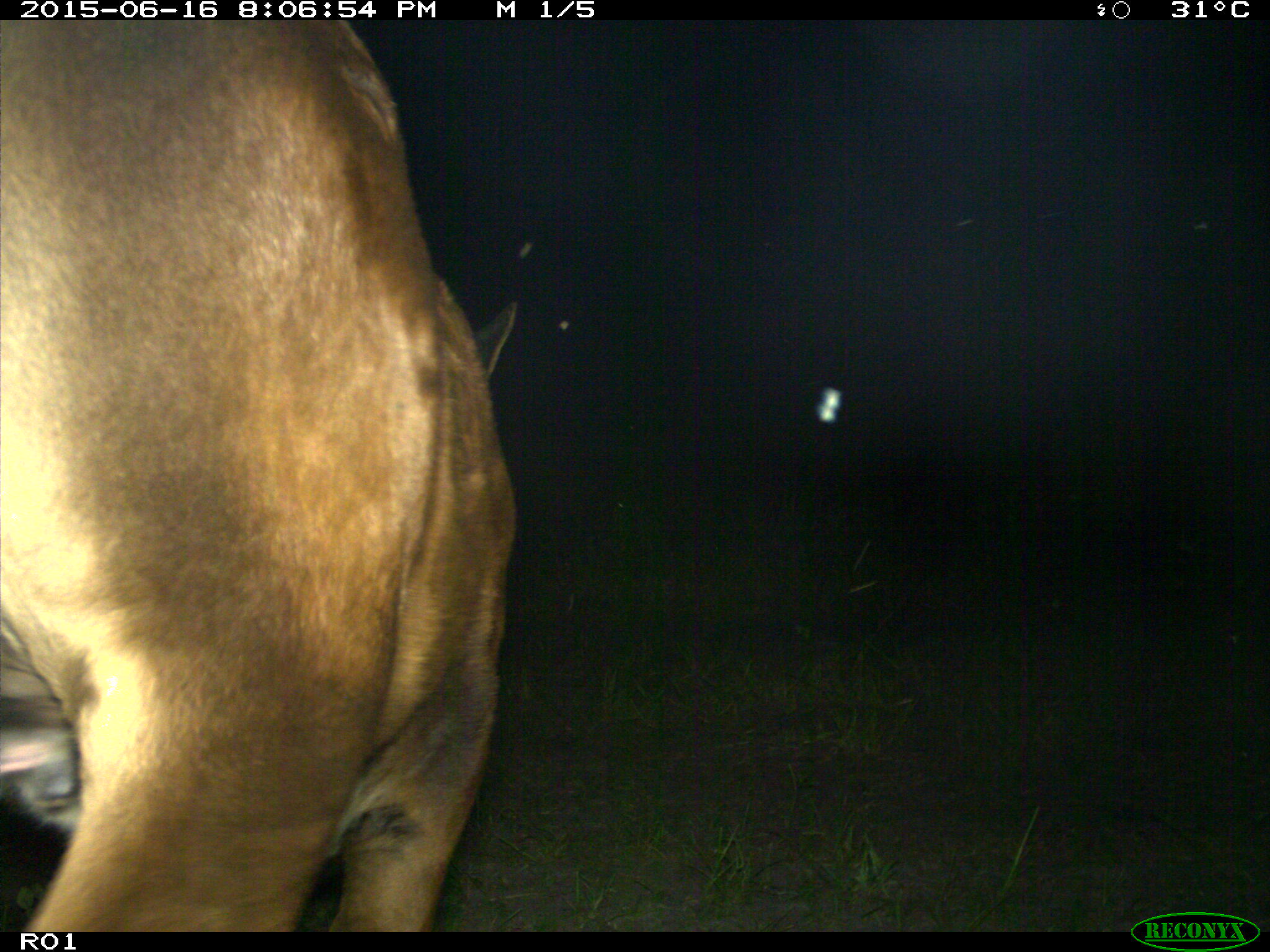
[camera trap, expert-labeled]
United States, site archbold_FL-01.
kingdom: Animalia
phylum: Chordata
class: Mammalia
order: Artiodactyla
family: Bovidae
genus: Bos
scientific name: Bos taurus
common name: domestic cow